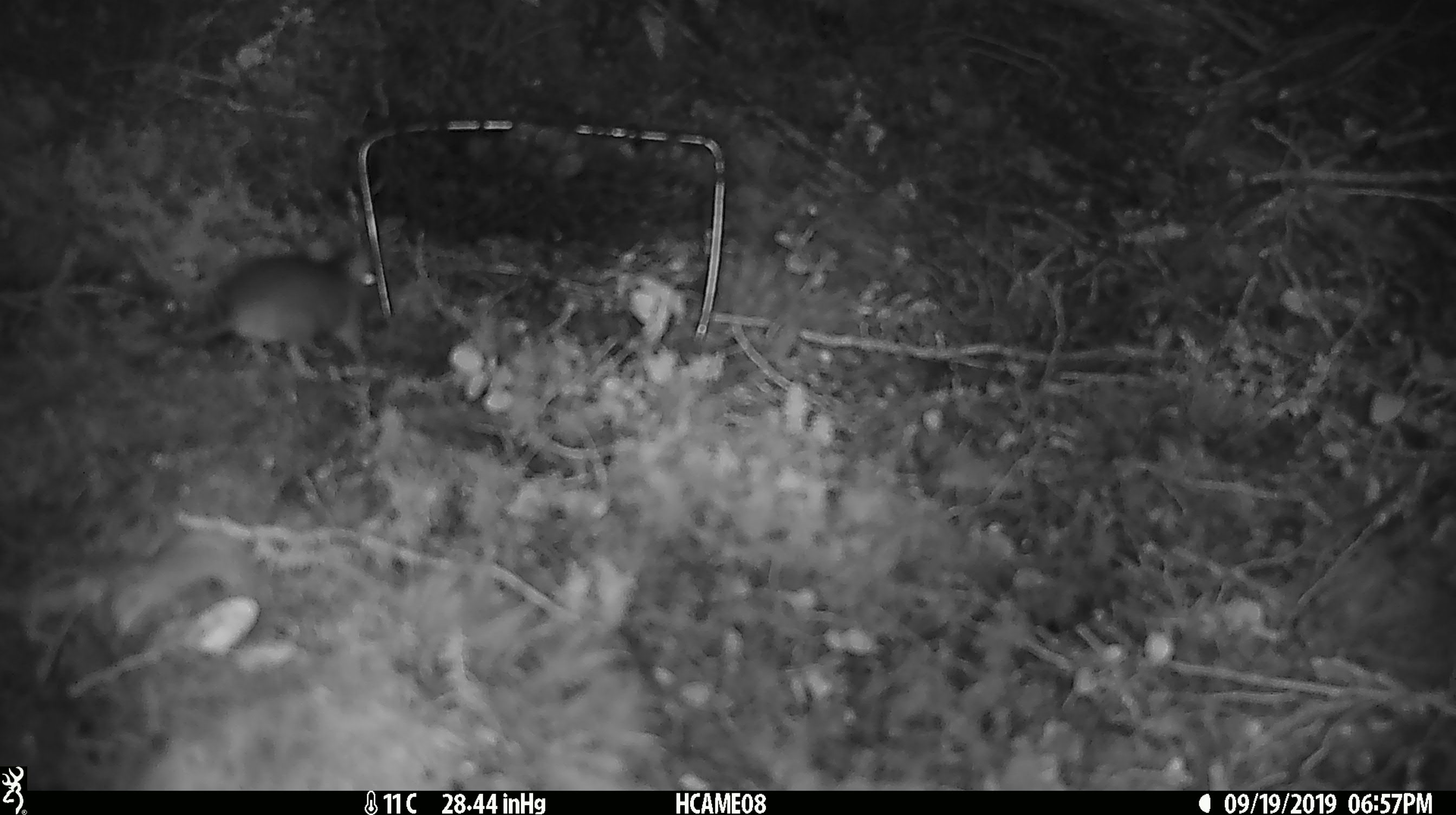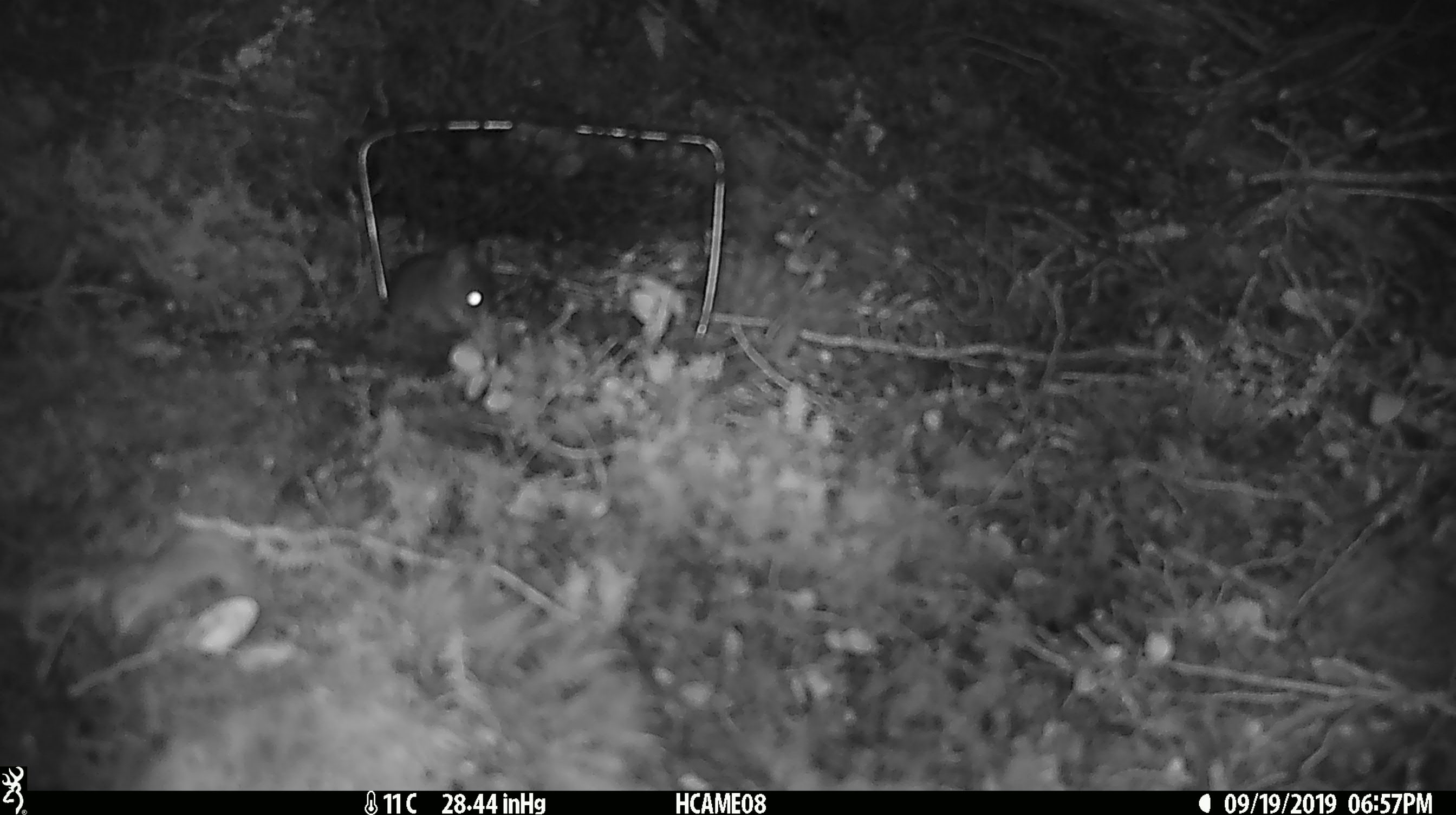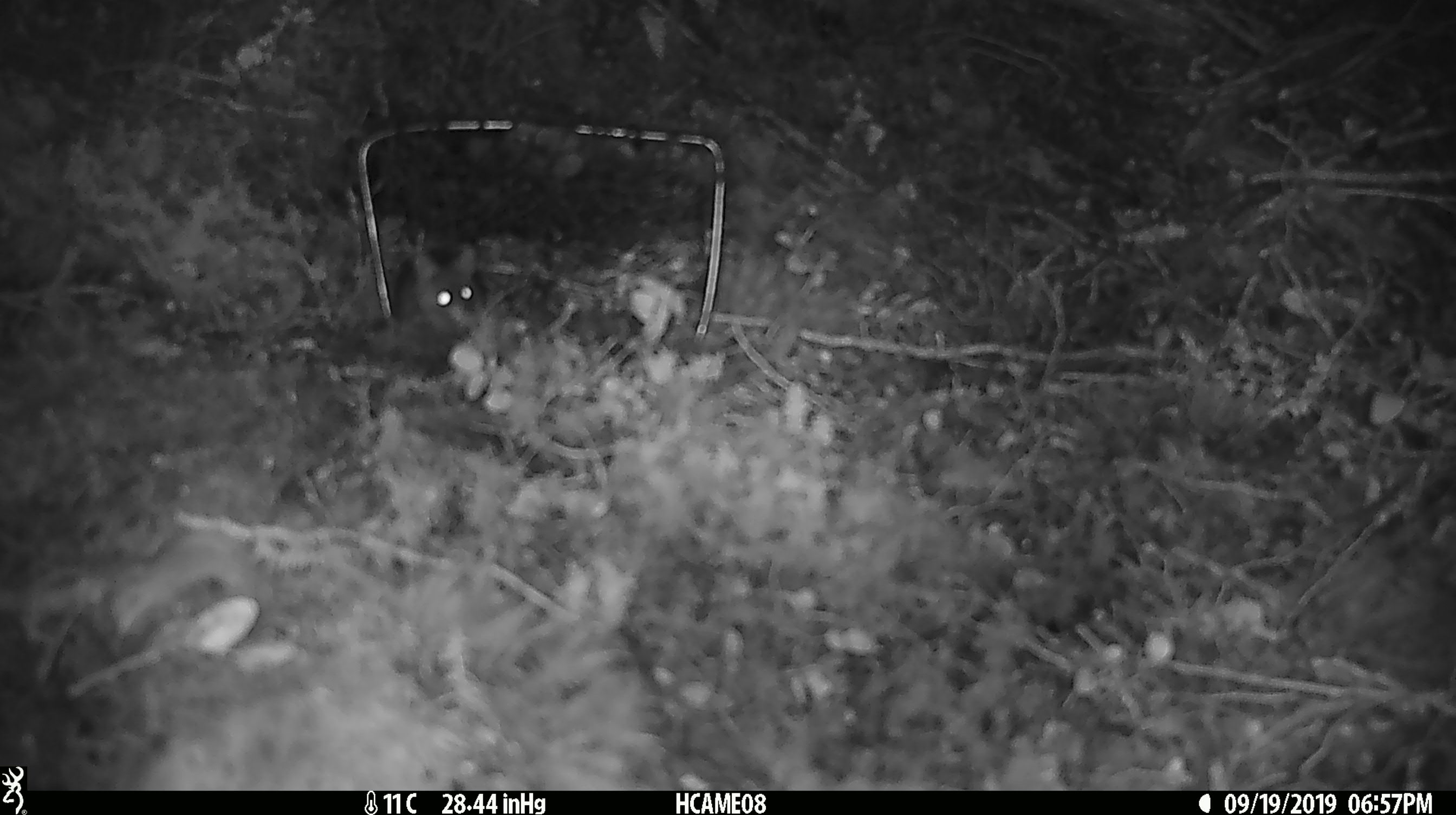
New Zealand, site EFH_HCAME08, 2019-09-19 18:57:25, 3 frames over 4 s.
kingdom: Animalia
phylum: Chordata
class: Mammalia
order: Rodentia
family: Muridae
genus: Mus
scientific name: Mus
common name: mouse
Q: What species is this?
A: Mouse (Mus).